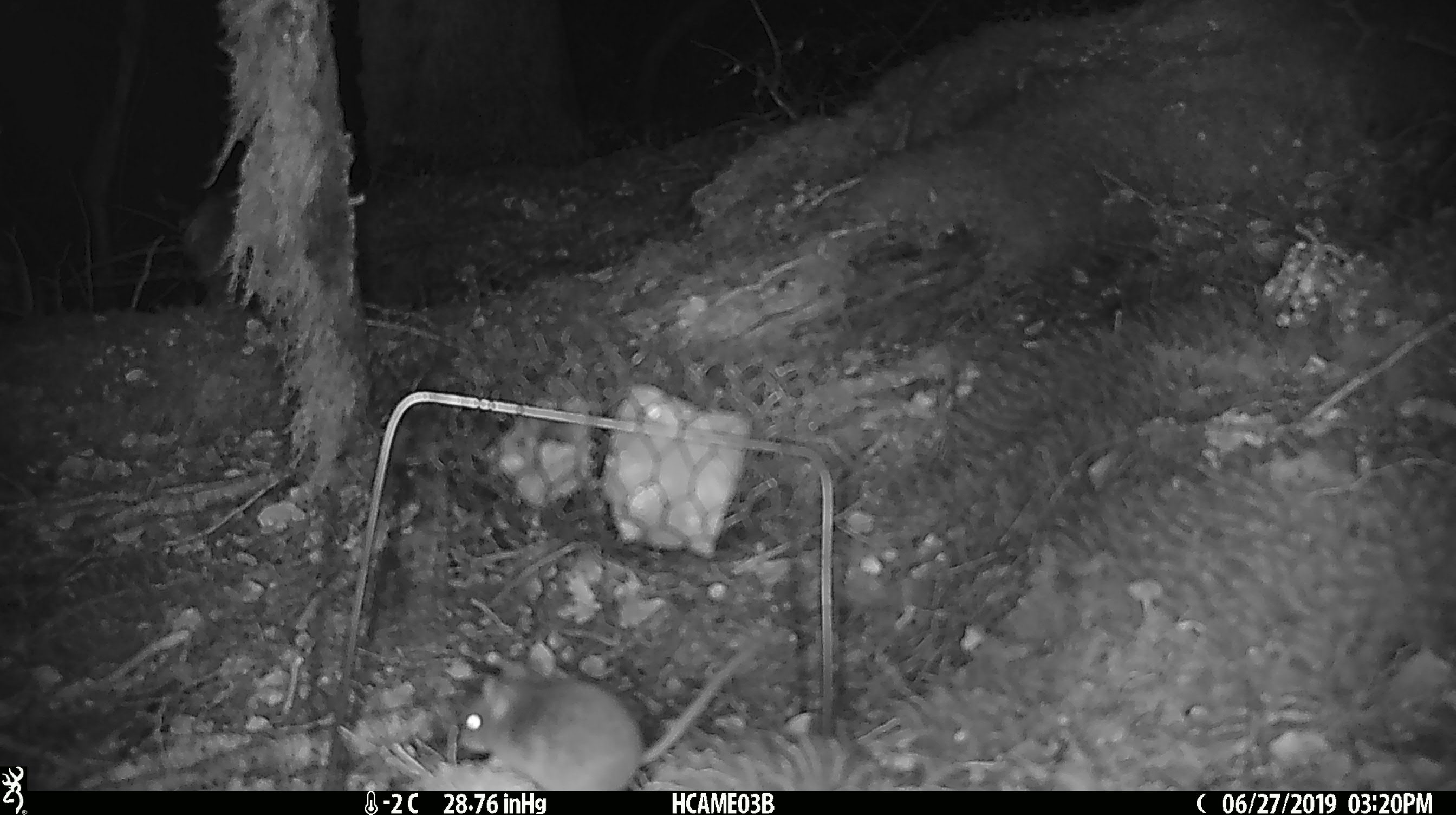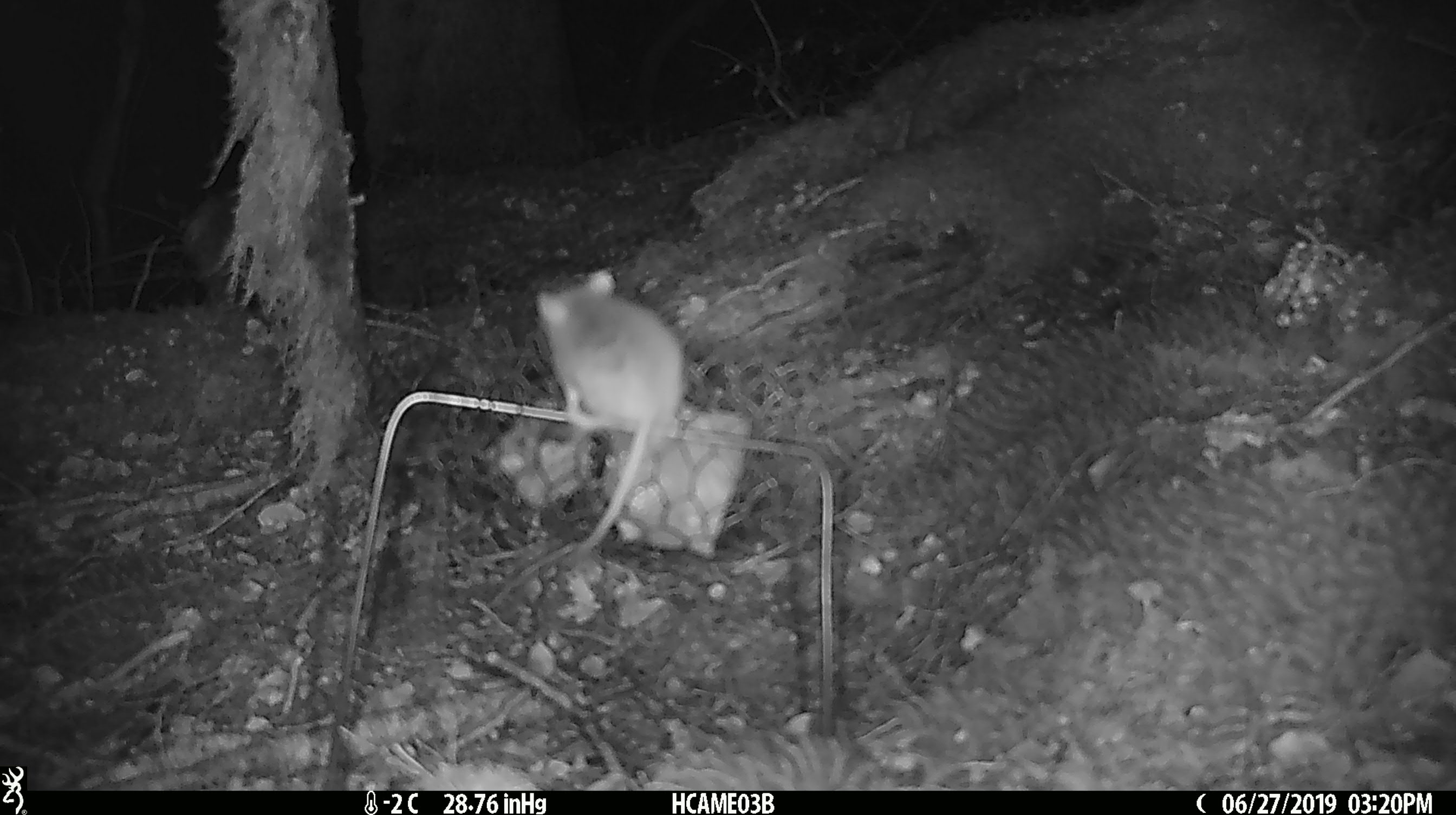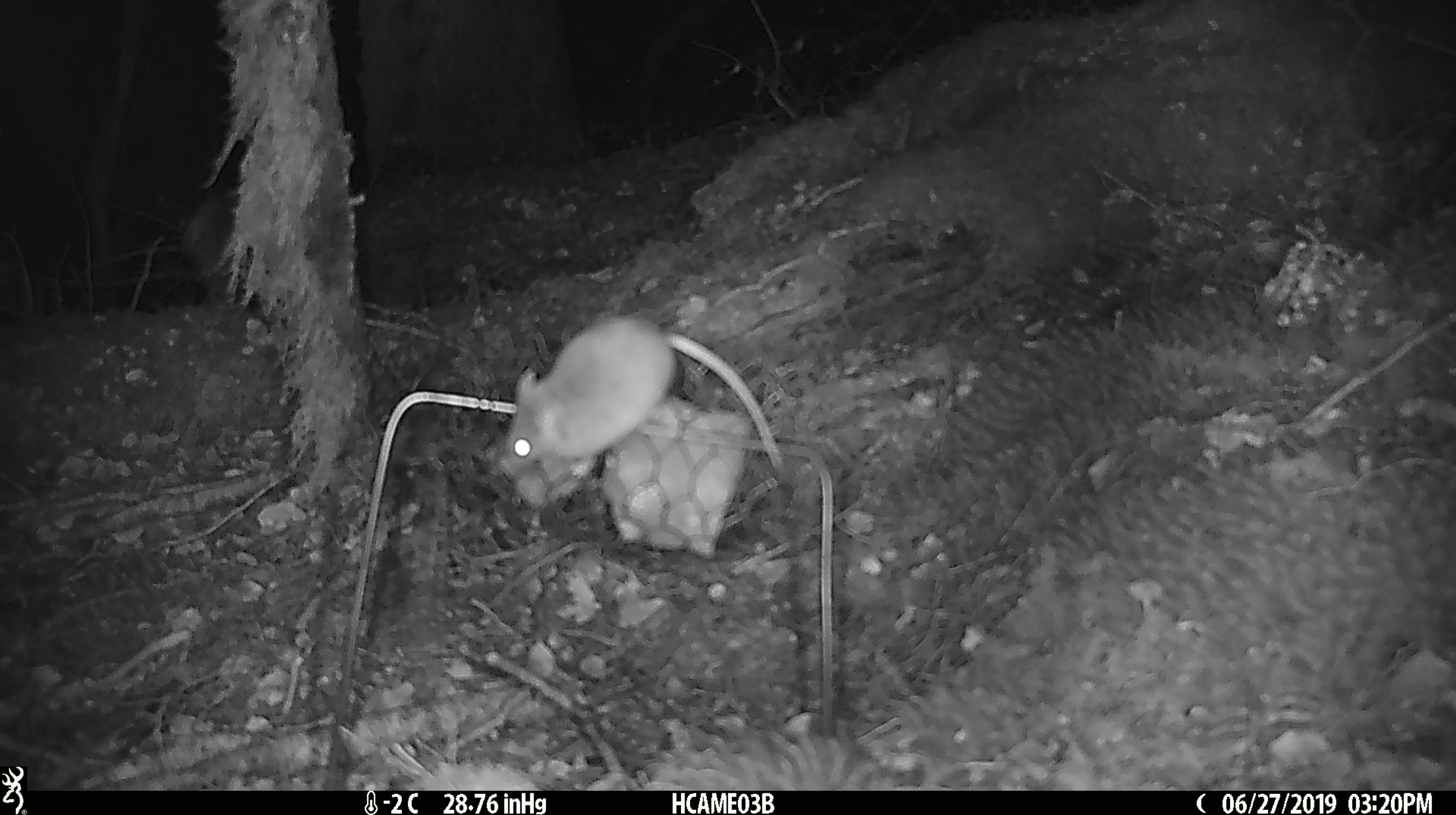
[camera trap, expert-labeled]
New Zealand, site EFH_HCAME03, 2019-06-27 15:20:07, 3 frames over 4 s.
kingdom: Animalia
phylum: Chordata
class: Mammalia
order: Rodentia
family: Muridae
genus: Mus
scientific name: Mus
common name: mouse